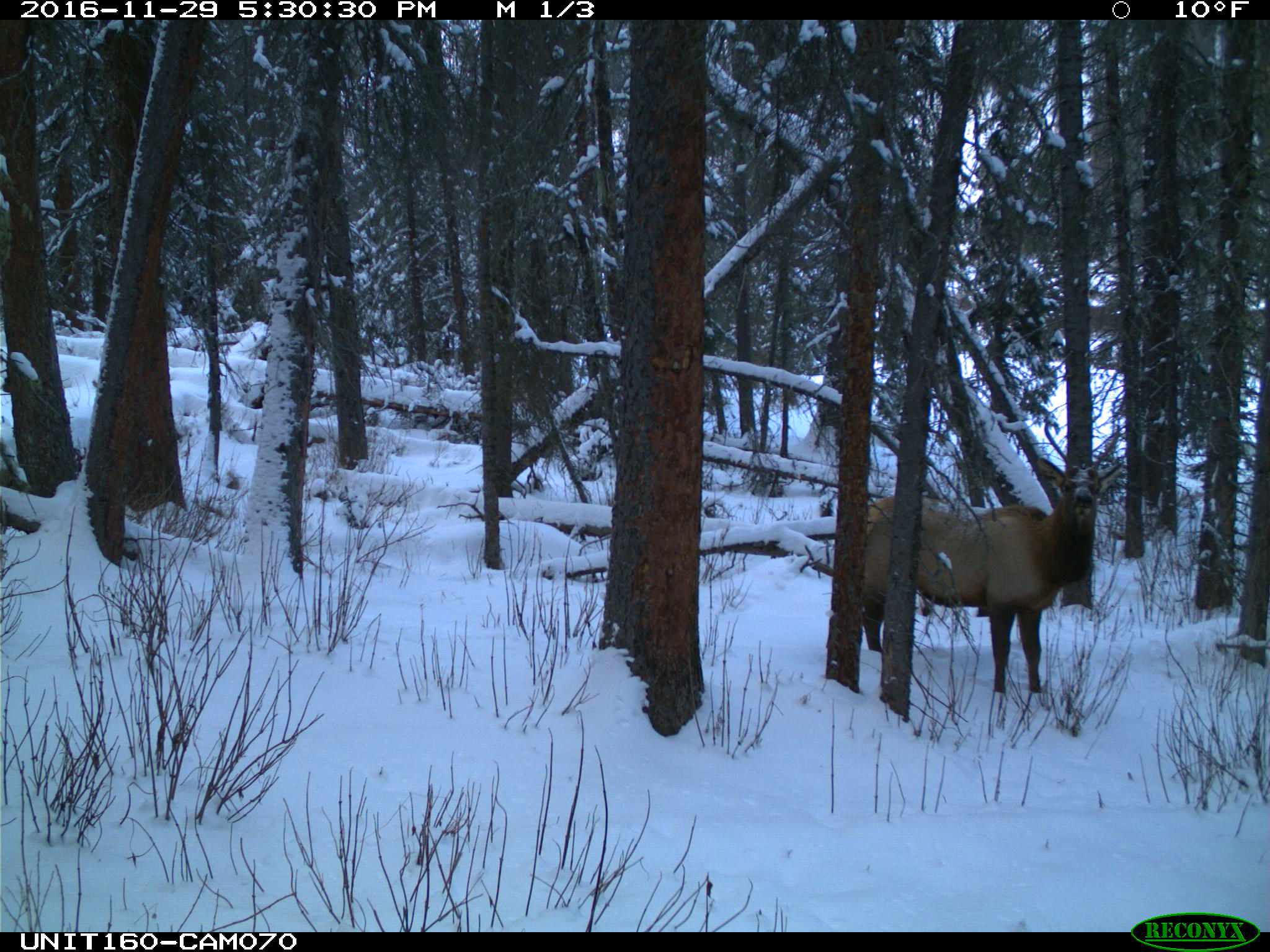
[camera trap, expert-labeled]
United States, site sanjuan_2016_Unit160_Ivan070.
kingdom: Animalia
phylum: Chordata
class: Mammalia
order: Artiodactyla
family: Cervidae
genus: Cervus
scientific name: Cervus elaphus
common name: red deer